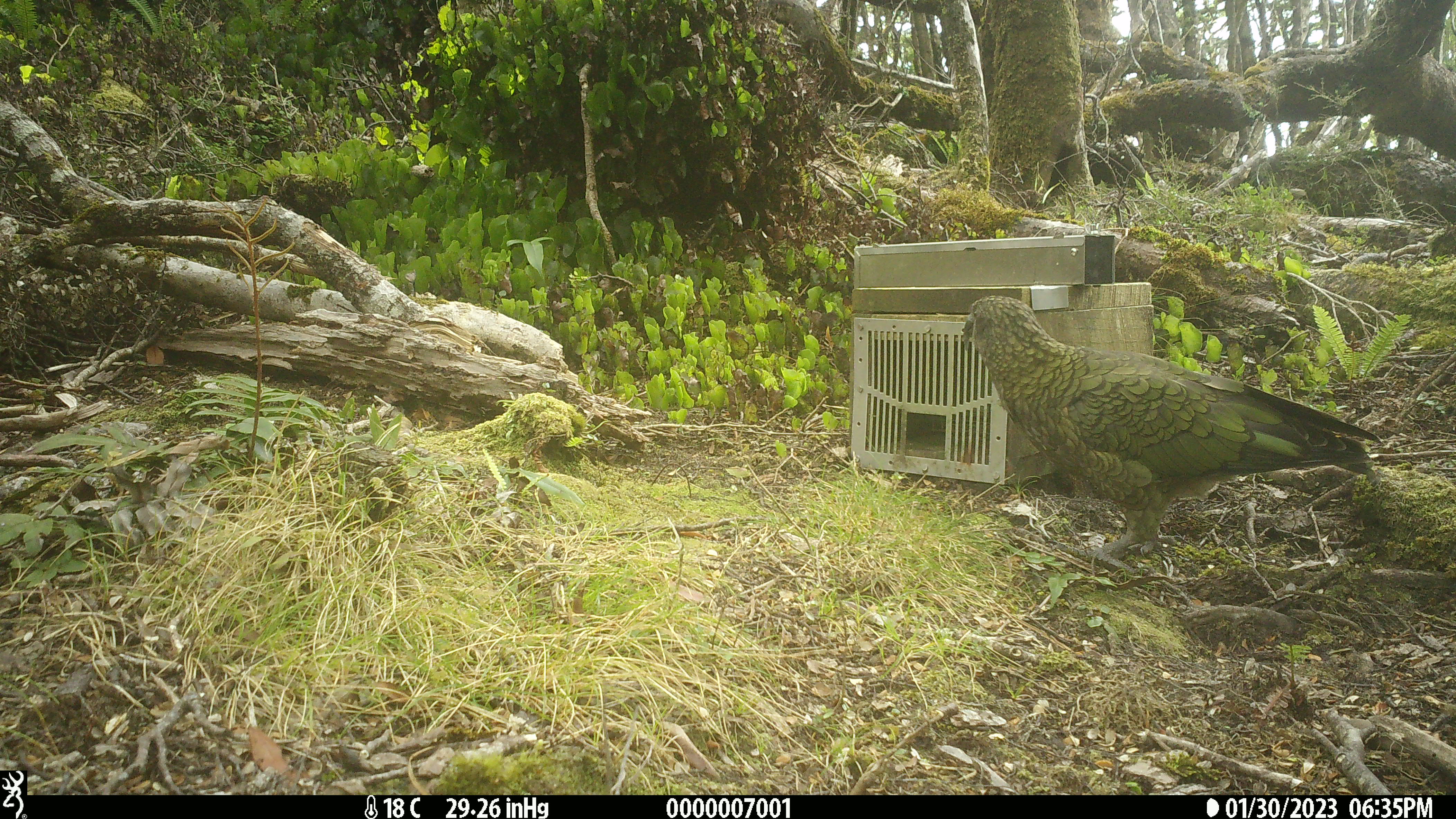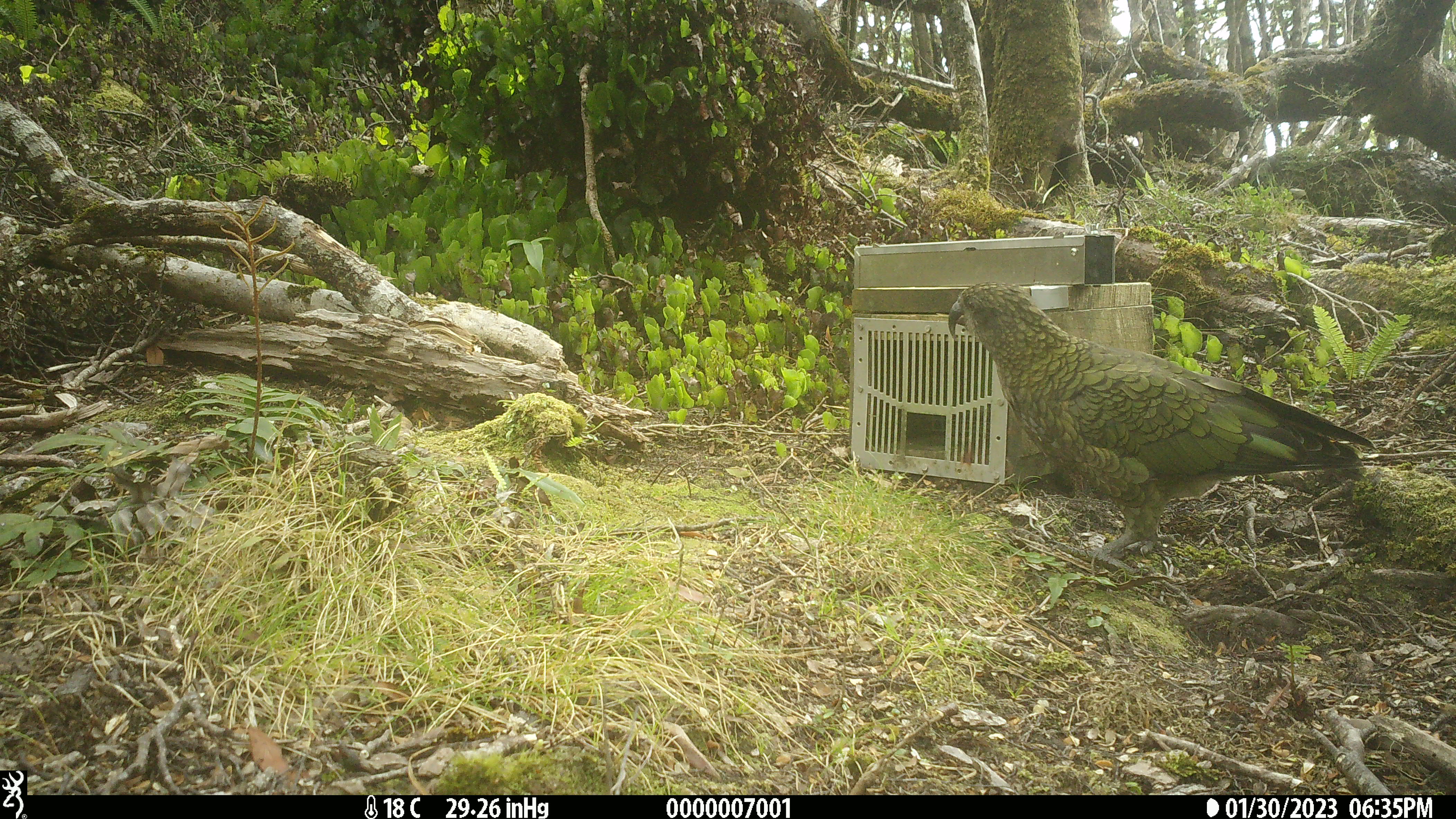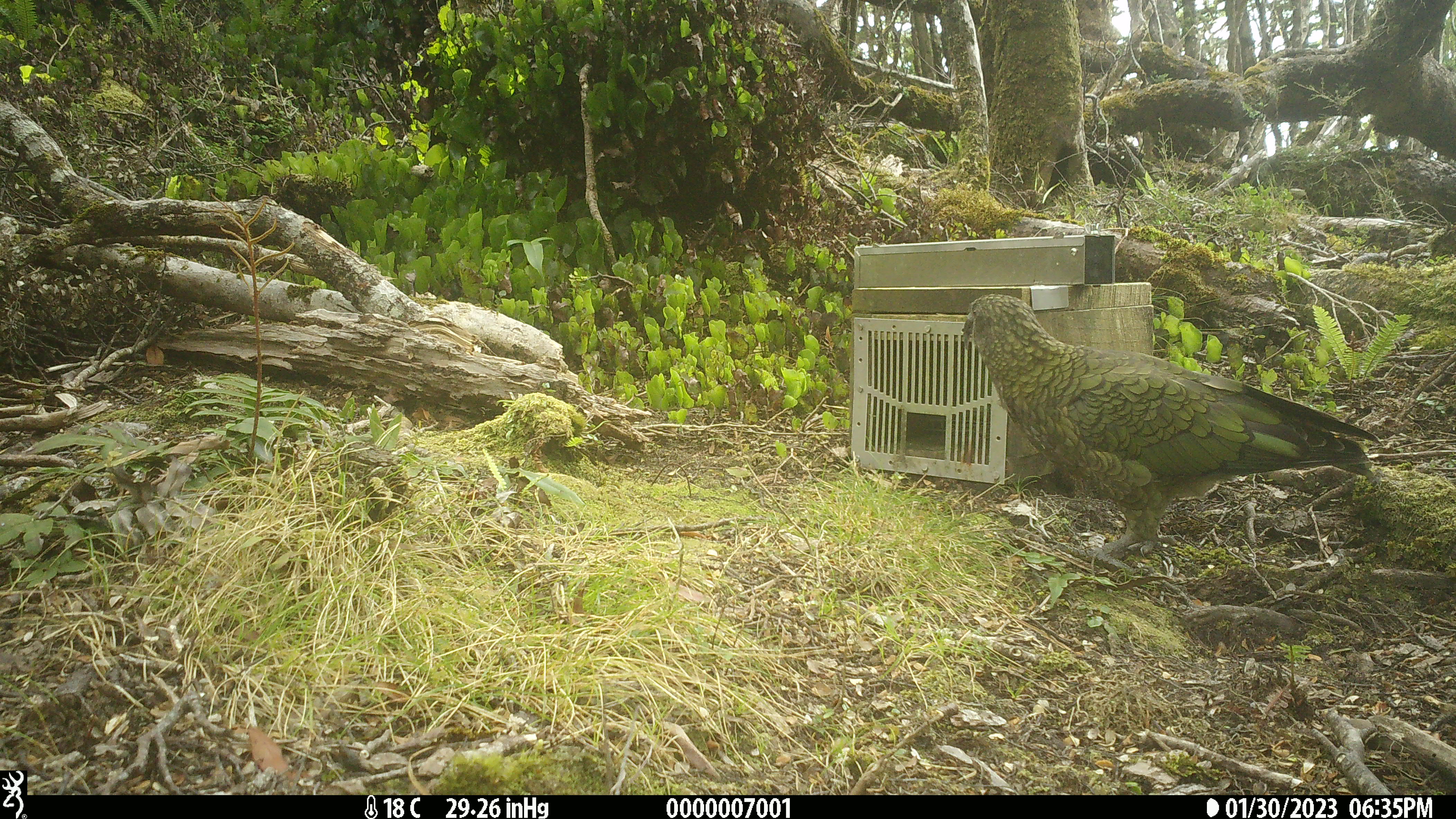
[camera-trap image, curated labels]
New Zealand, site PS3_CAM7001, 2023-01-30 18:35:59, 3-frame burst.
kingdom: Animalia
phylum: Chordata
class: Aves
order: Psittaciformes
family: Strigopidae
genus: Nestor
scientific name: Nestor notabilis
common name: kea